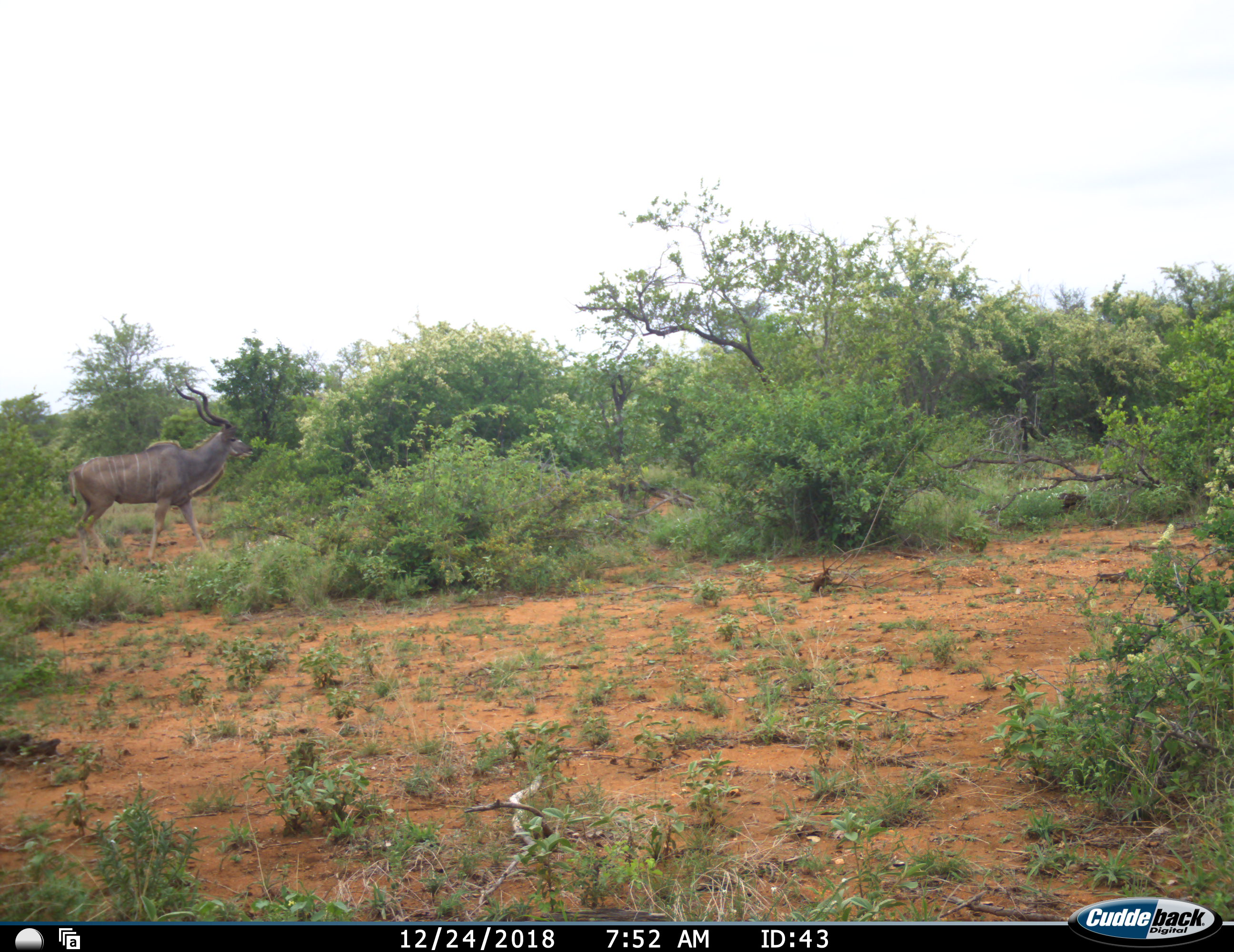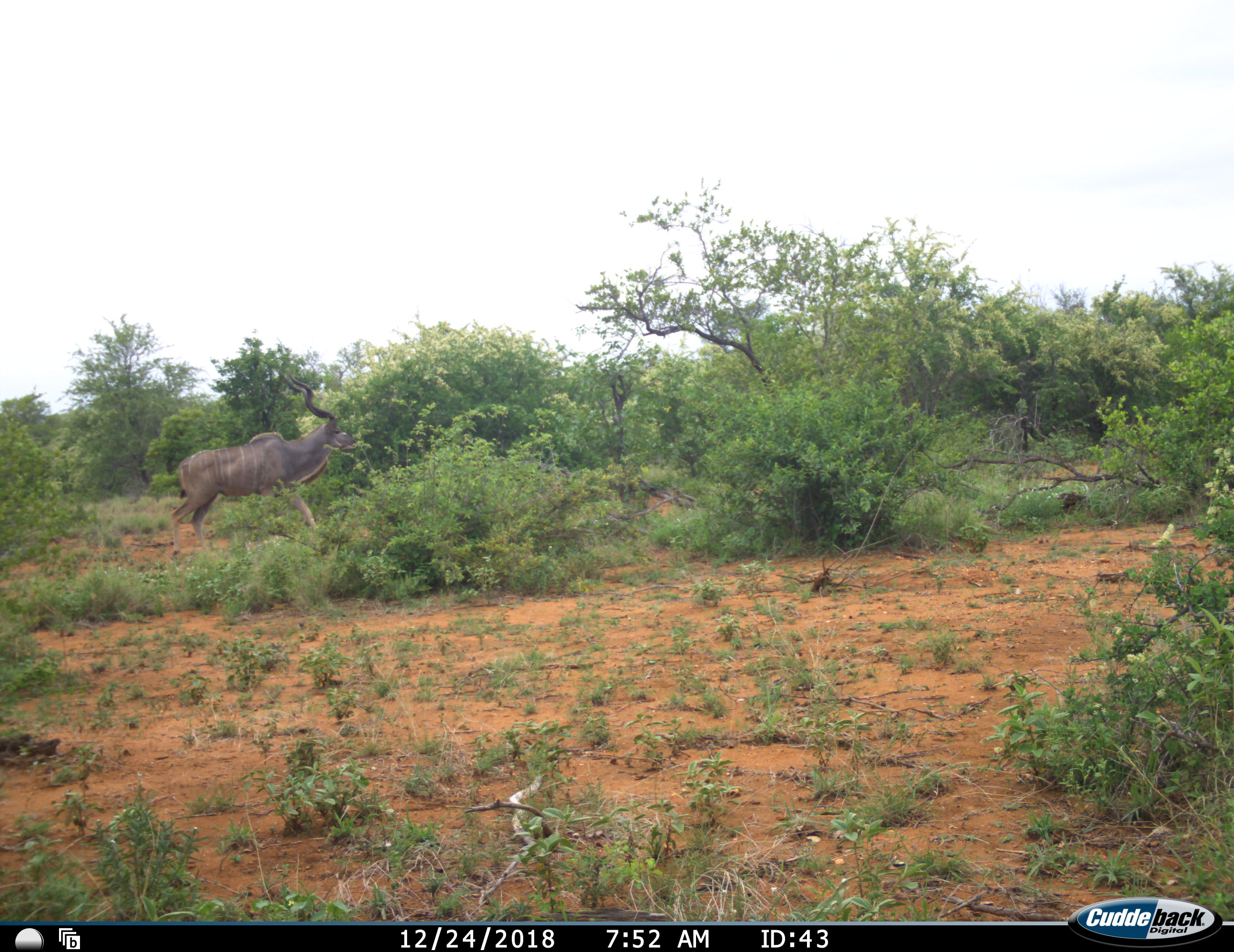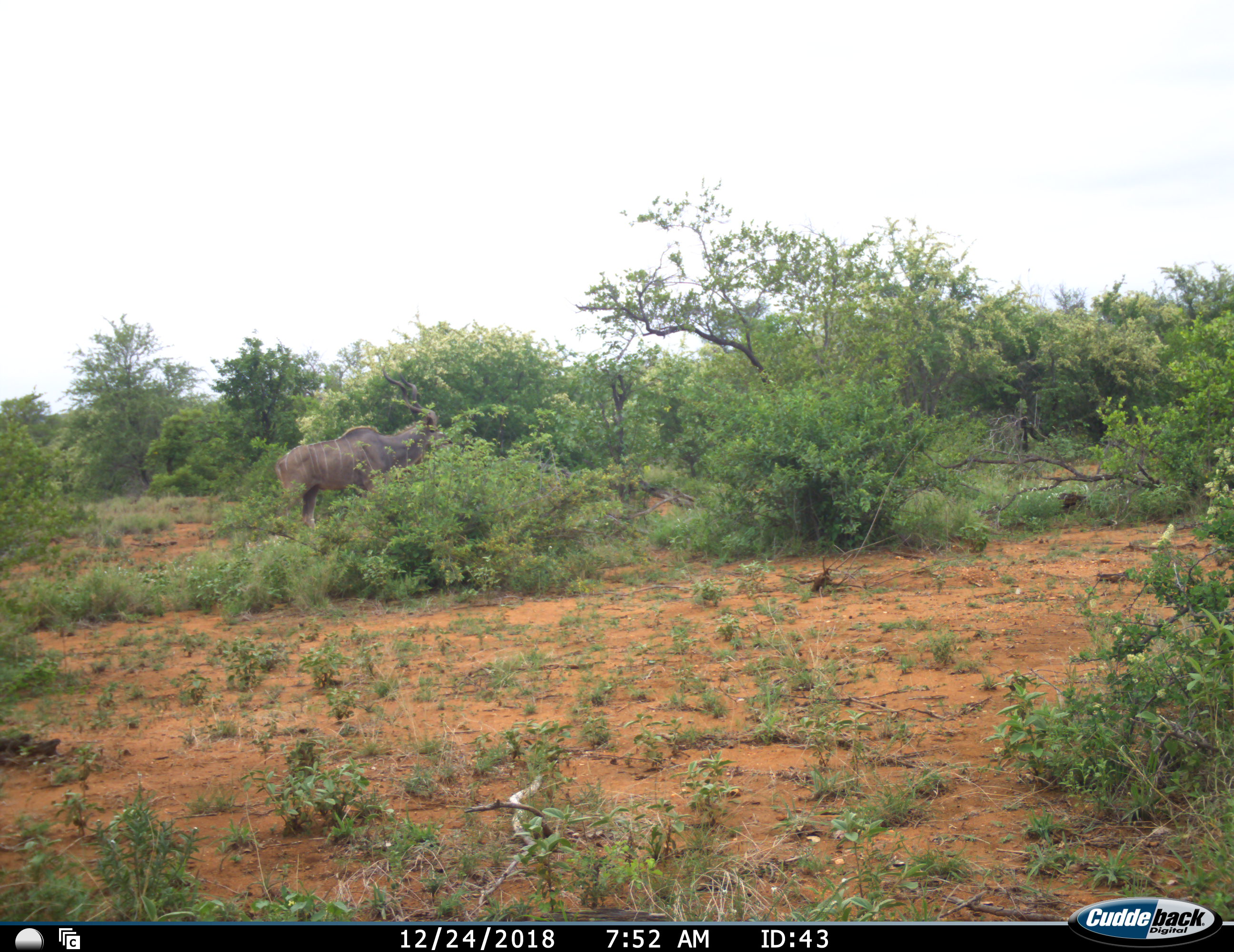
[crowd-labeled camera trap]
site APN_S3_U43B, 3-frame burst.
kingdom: Animalia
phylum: Chordata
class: Mammalia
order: Artiodactyla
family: Bovidae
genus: Tragelaphus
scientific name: Tragelaphus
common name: kudu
Kudu (Tragelaphus), count 1. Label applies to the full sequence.